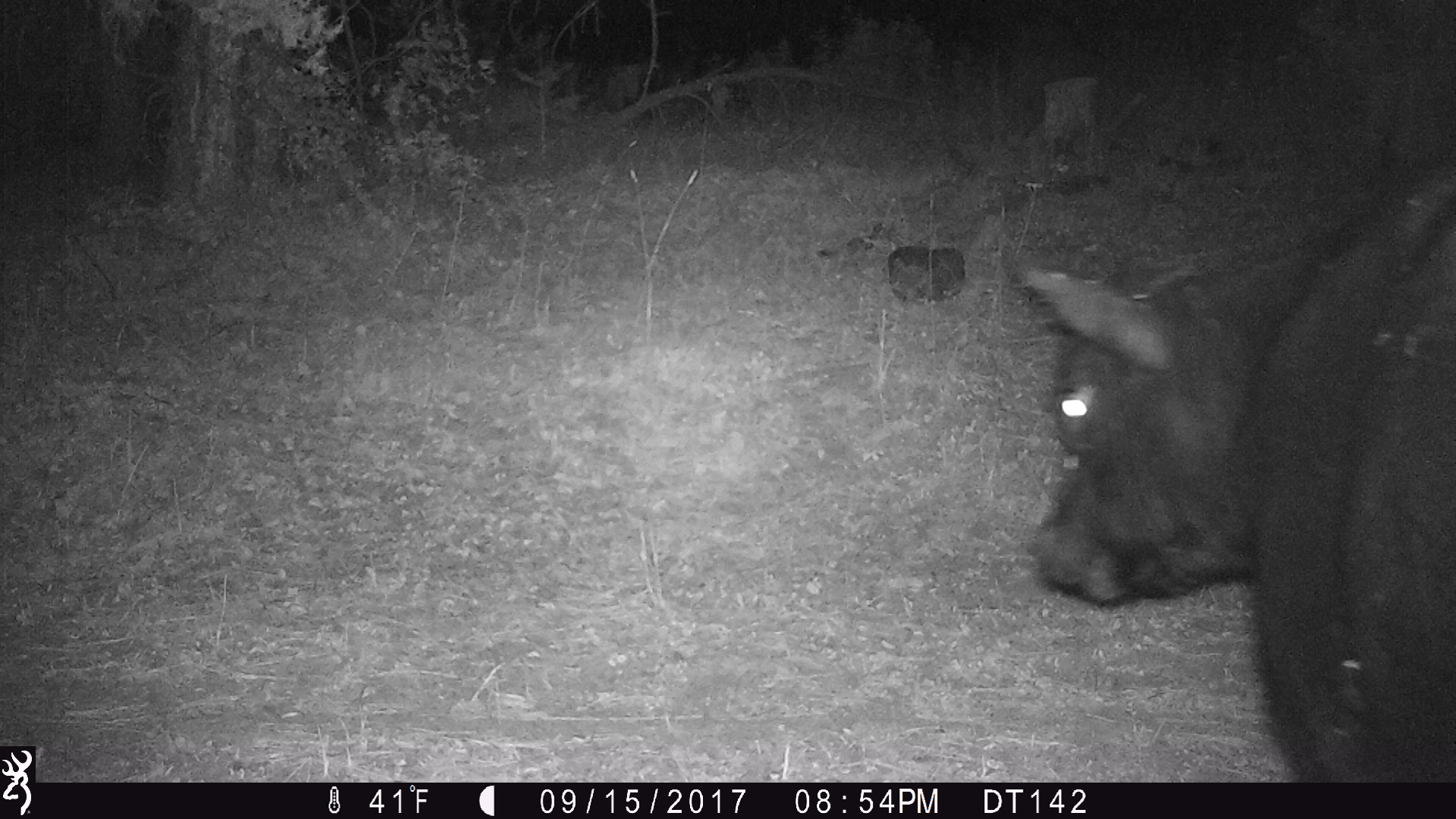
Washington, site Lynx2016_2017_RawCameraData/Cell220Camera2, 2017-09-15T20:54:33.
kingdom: Animalia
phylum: Chordata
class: Mammalia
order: Artiodactyla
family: Bovidae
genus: Bos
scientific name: Bos taurus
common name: domestic cattle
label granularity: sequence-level